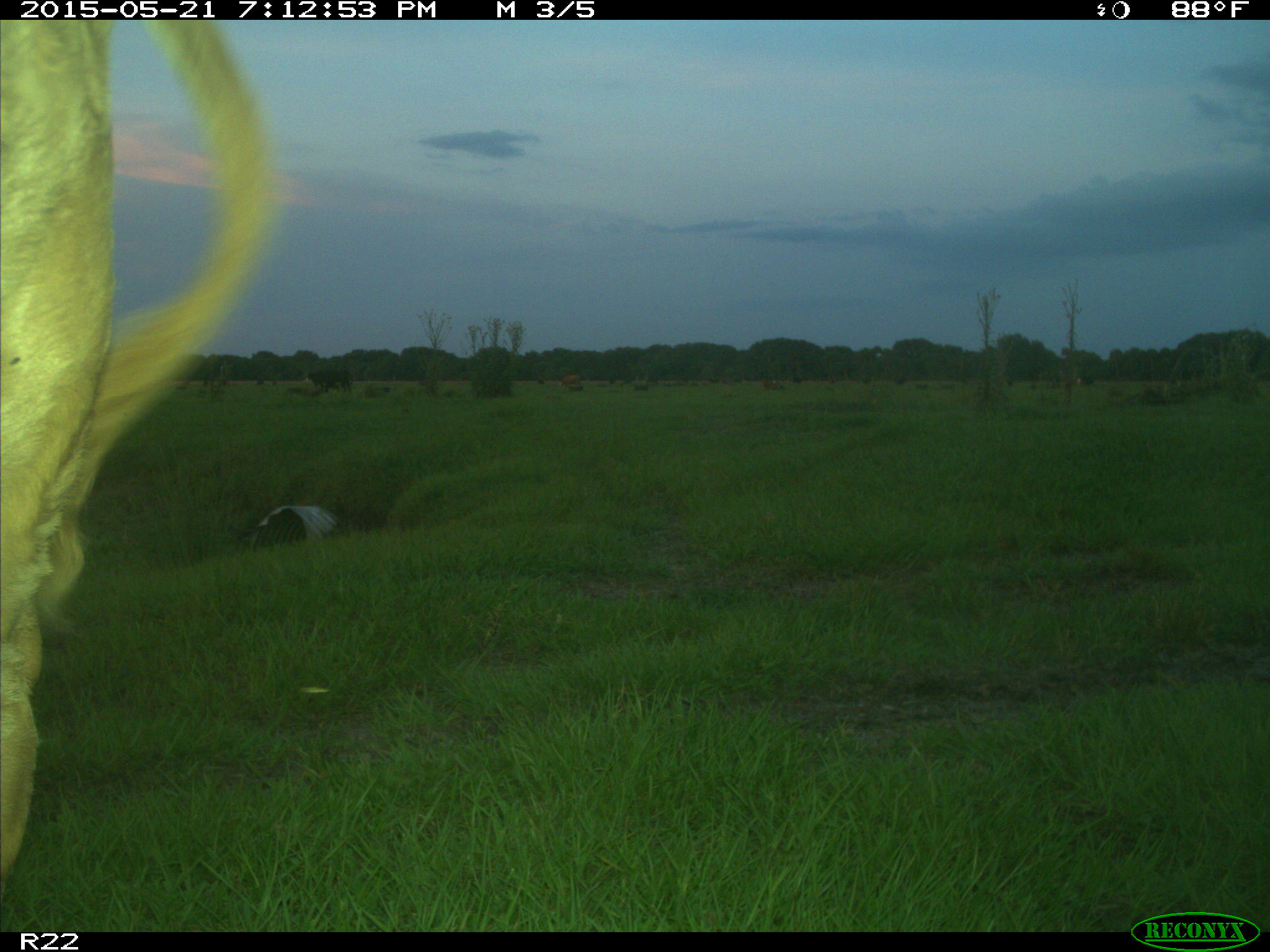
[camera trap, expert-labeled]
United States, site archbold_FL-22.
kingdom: Animalia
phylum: Chordata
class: Mammalia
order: Artiodactyla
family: Bovidae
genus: Bos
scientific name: Bos taurus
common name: domestic cow